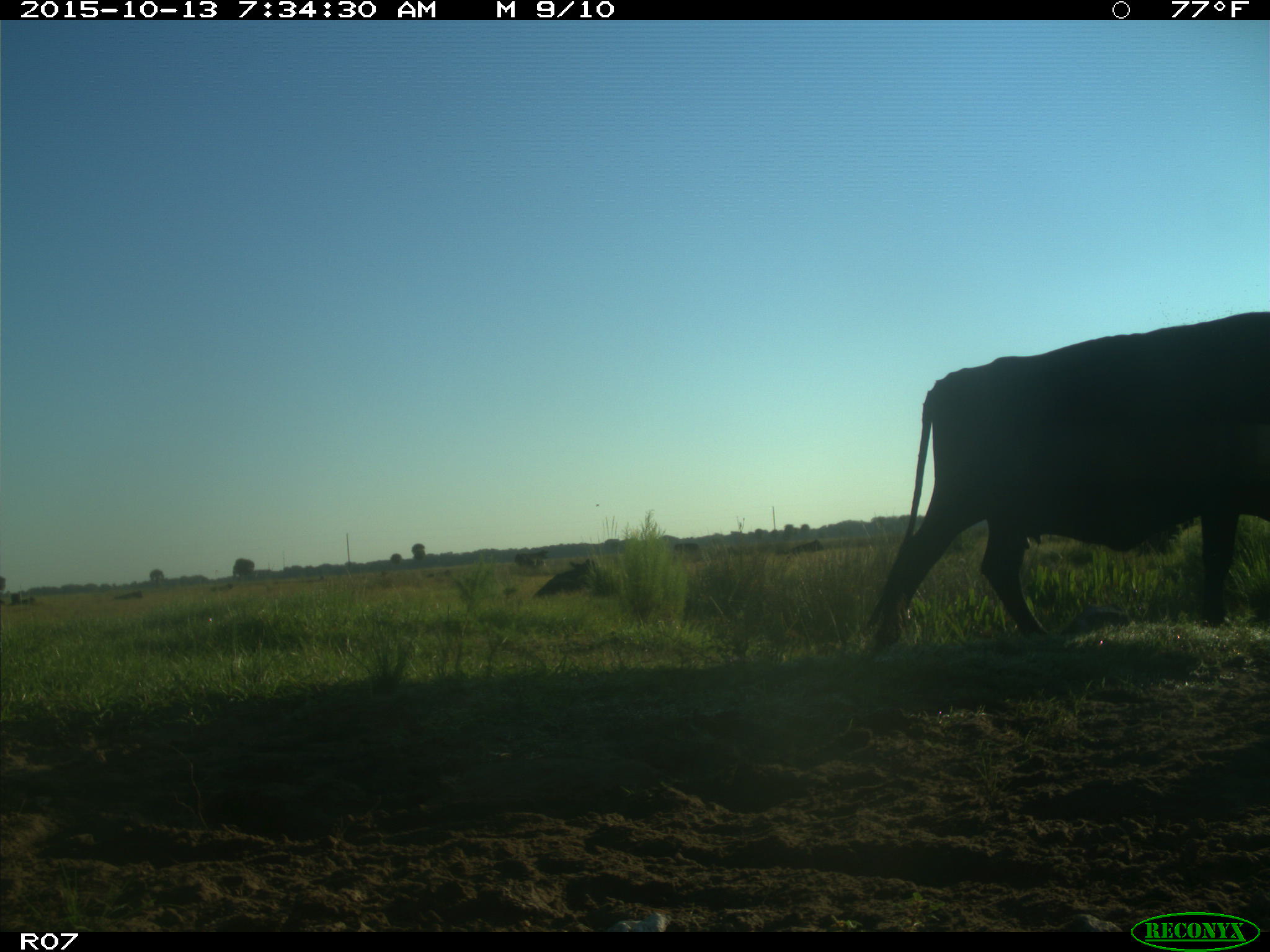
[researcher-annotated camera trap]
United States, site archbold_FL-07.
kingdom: Animalia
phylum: Chordata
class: Mammalia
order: Artiodactyla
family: Bovidae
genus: Bos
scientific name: Bos taurus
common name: domestic cow